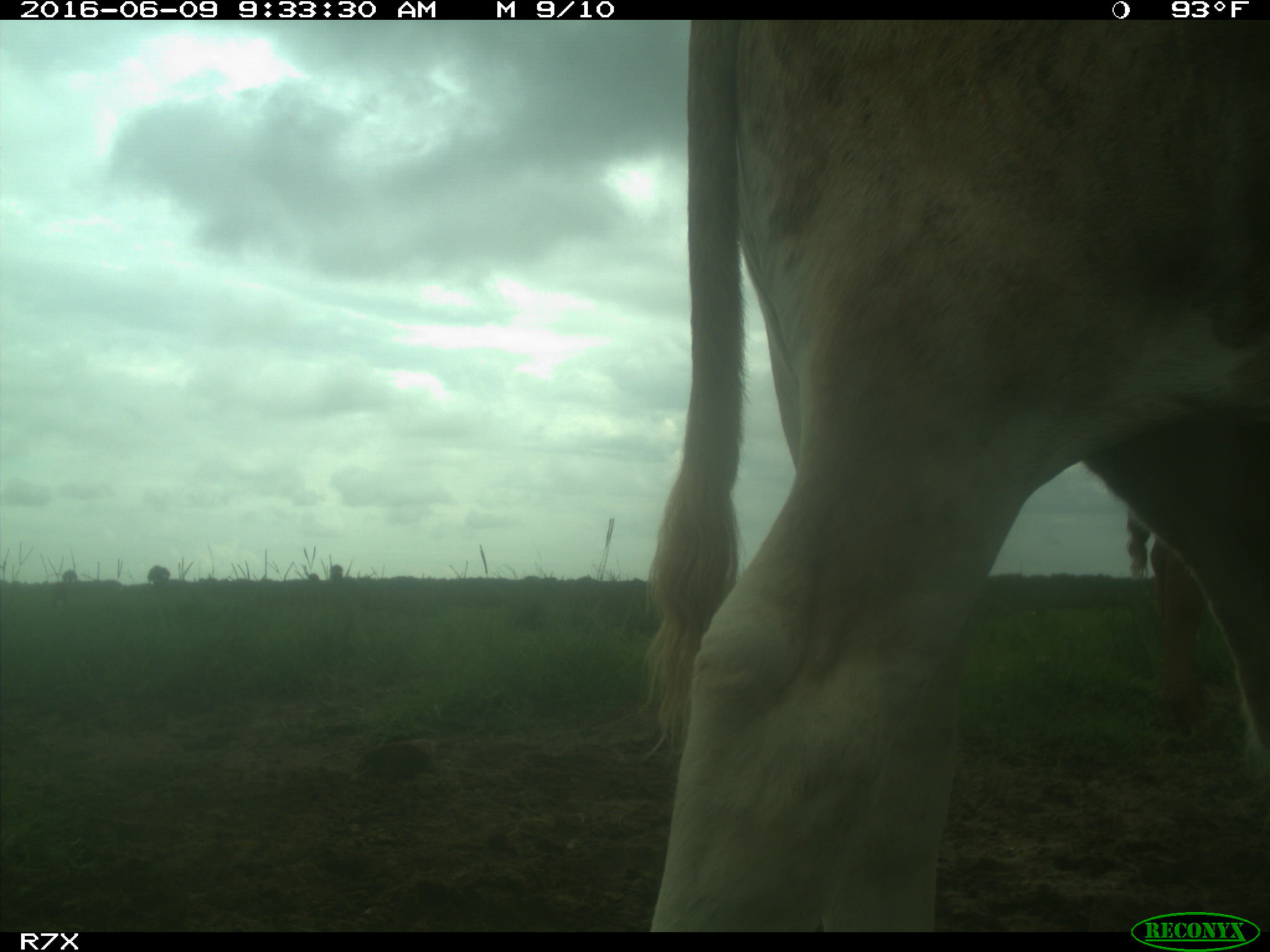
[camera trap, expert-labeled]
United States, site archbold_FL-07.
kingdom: Animalia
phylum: Chordata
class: Mammalia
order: Artiodactyla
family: Bovidae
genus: Bos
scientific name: Bos taurus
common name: domestic cow